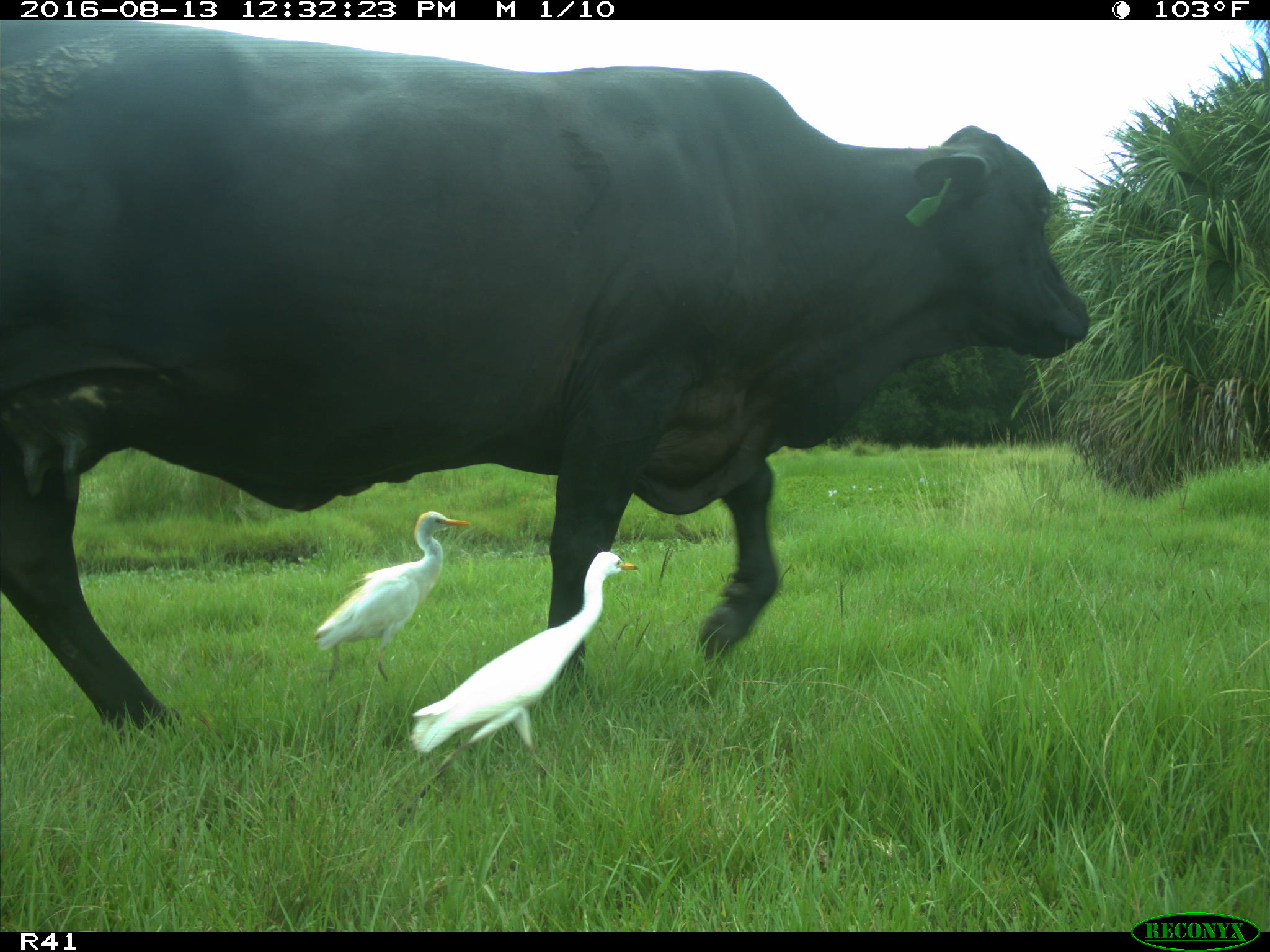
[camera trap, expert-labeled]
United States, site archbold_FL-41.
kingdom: Animalia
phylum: Chordata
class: Mammalia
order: Artiodactyla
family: Bovidae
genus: Bos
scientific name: Bos taurus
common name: domestic cow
Bos taurus (domestic cow).